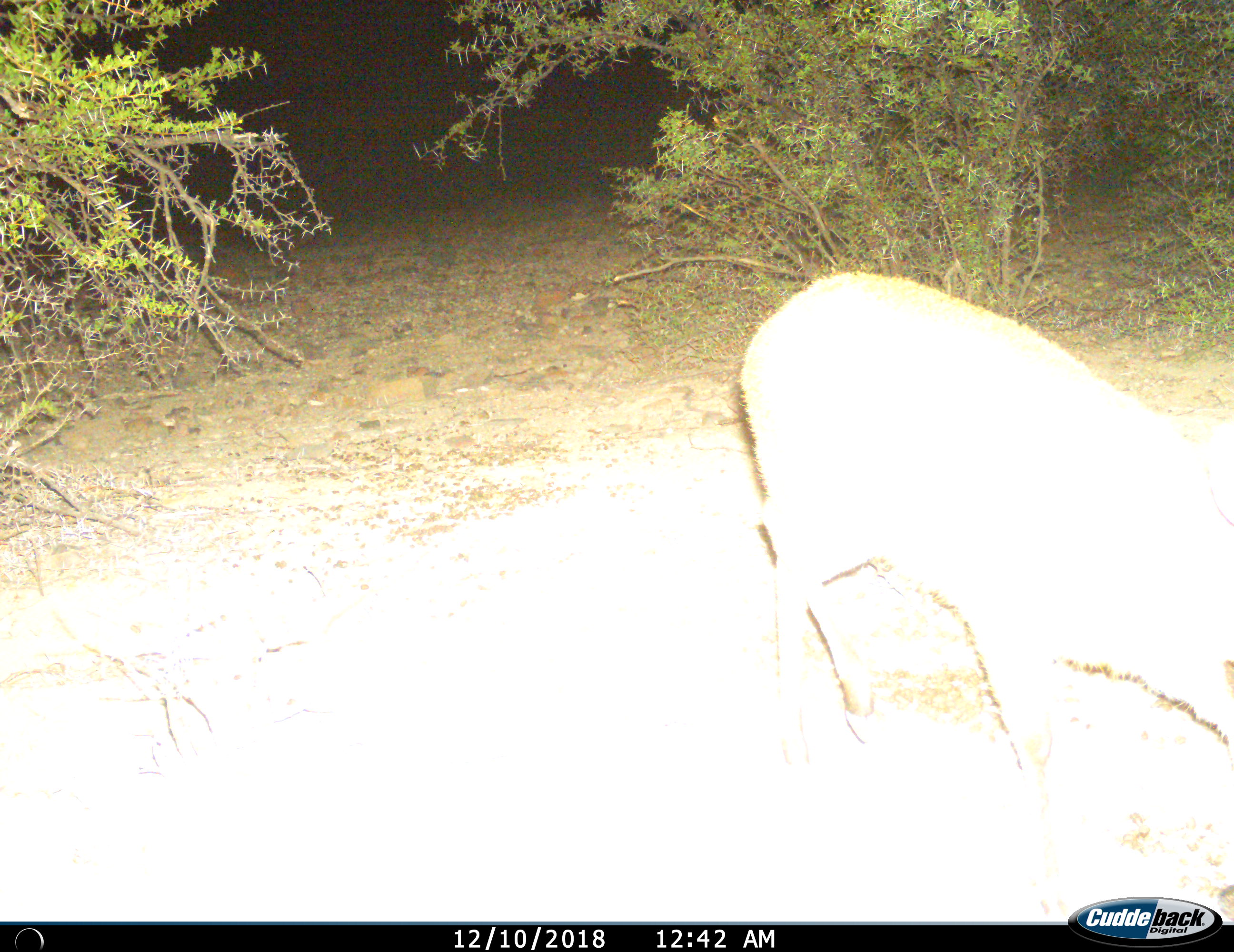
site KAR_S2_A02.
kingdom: Animalia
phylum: Chordata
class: Mammalia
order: Artiodactyla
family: Bovidae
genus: Sylvicapra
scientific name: Sylvicapra grimmia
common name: common duiker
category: duikercommongrey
Duikercommongrey (common duiker) (Sylvicapra grimmia), count 1. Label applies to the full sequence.